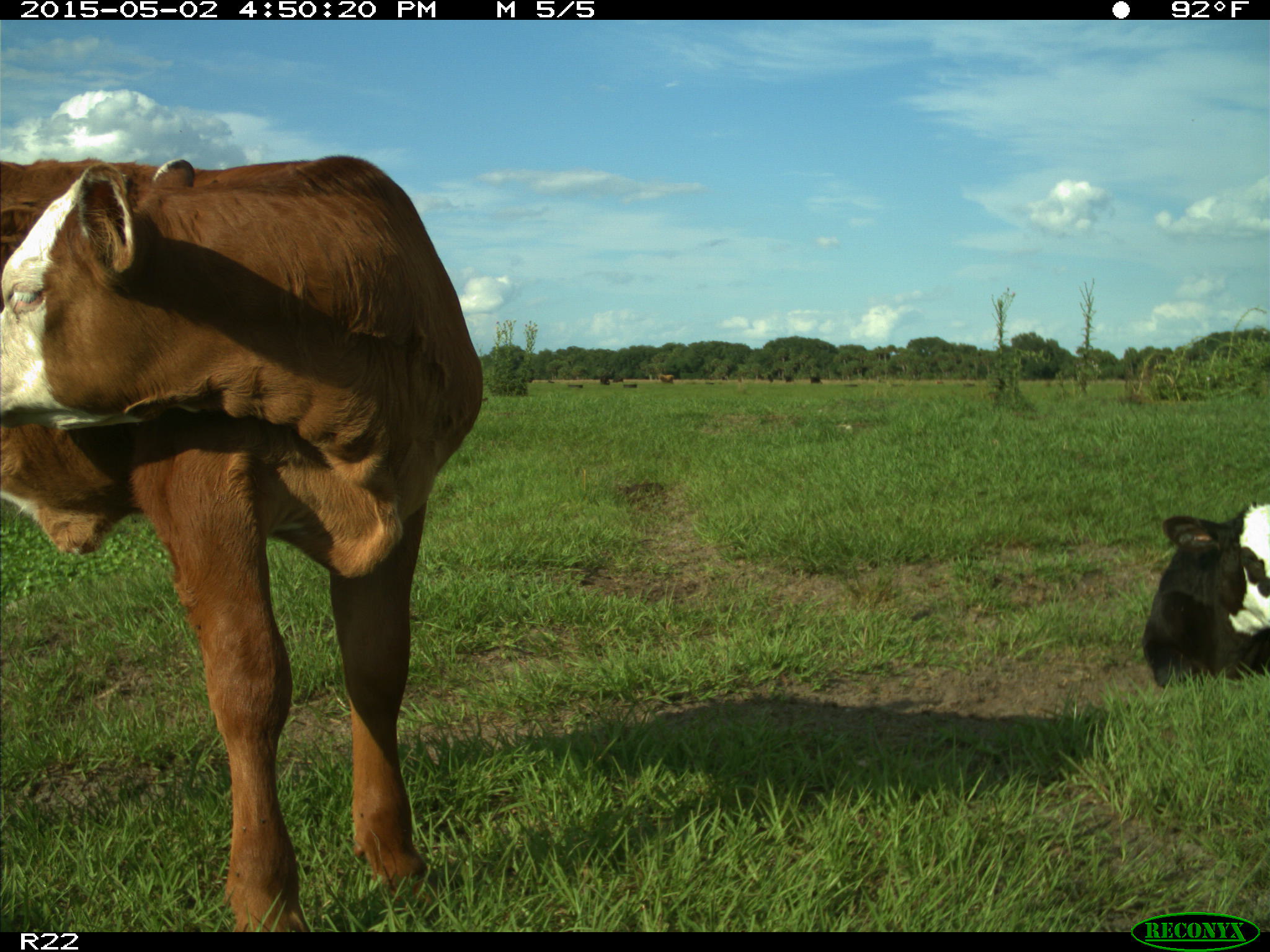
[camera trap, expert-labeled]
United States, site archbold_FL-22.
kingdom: Animalia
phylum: Chordata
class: Mammalia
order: Artiodactyla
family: Bovidae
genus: Bos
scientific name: Bos taurus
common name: domestic cow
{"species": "Bos taurus (domestic cow)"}